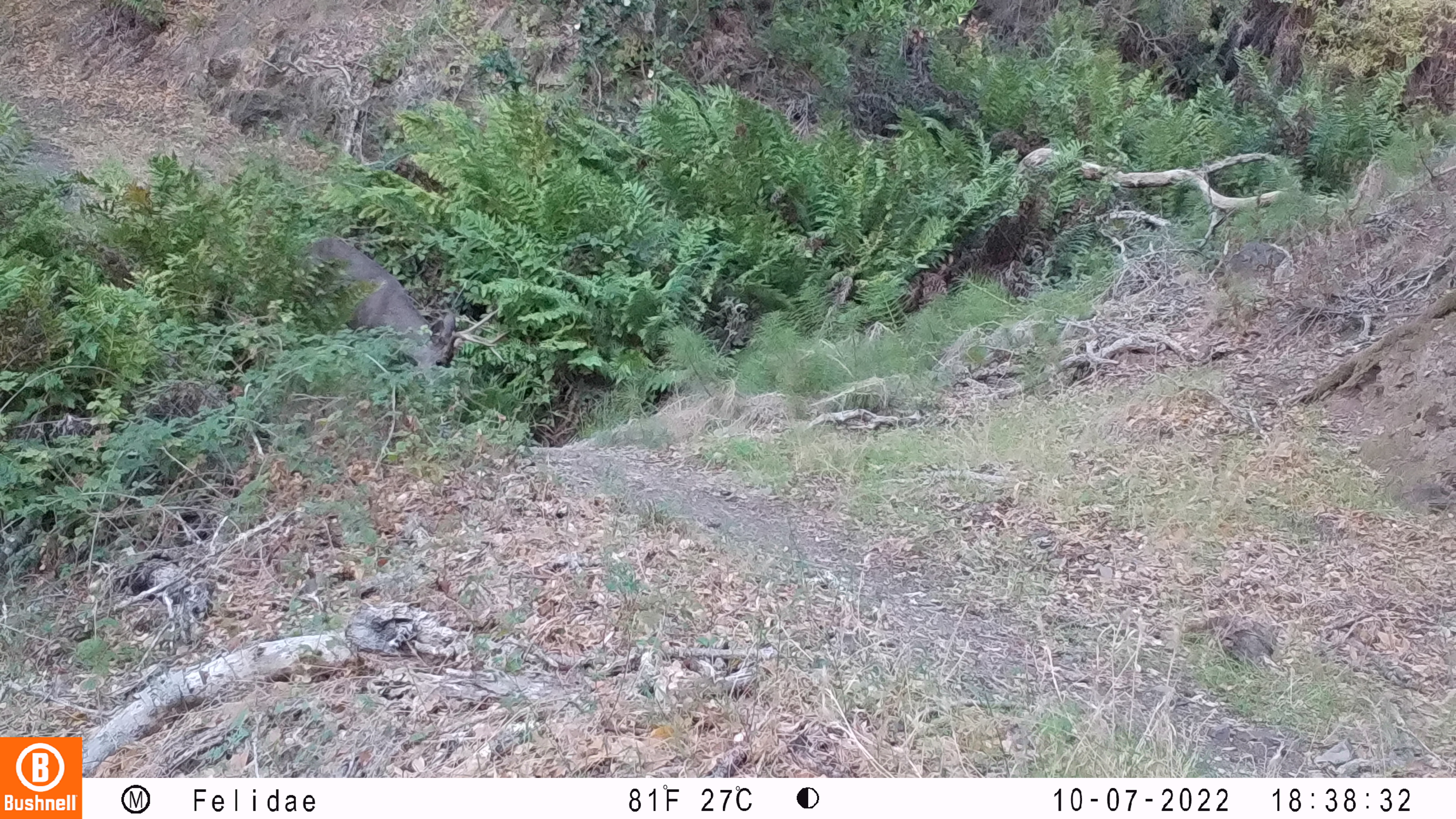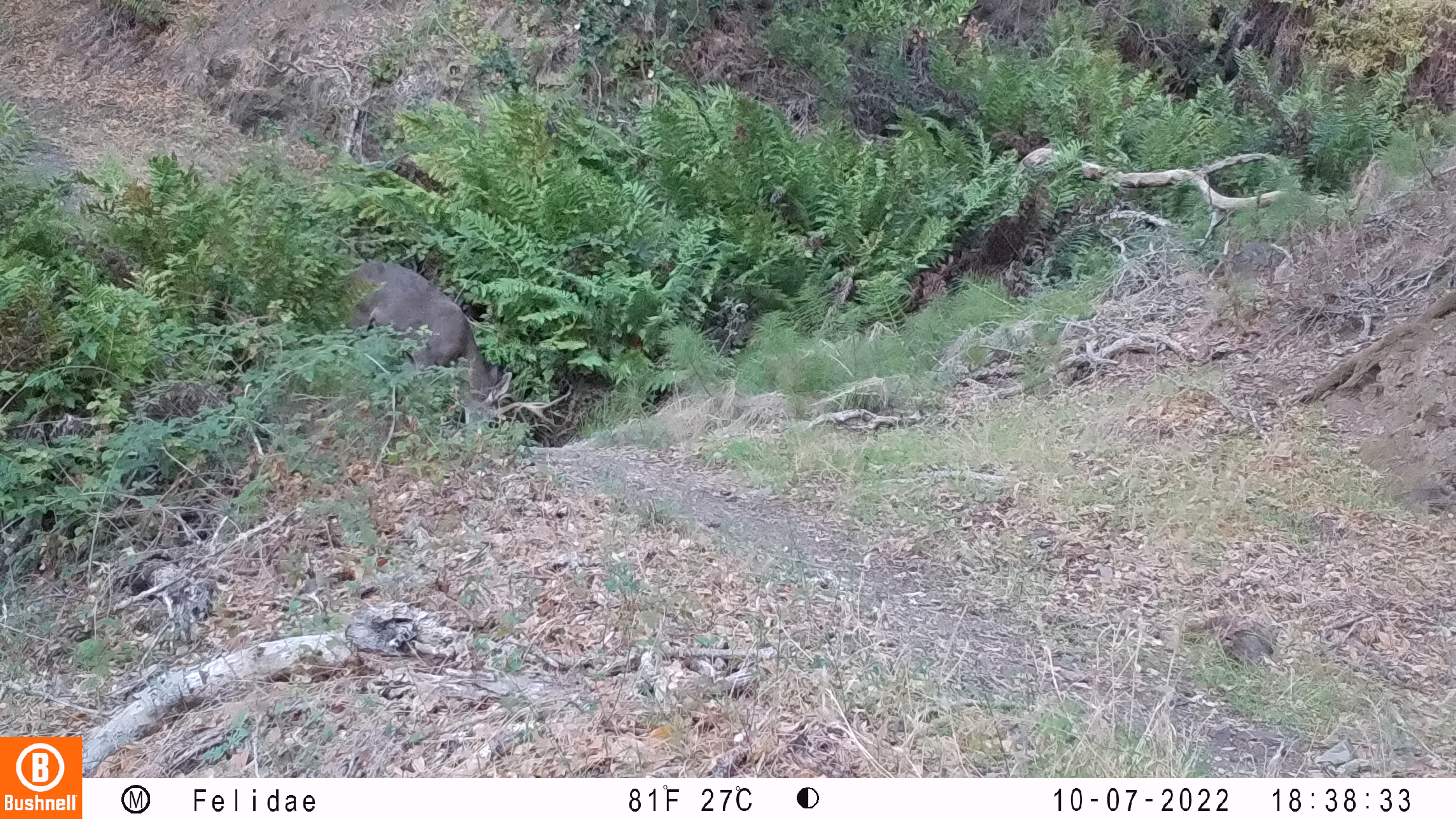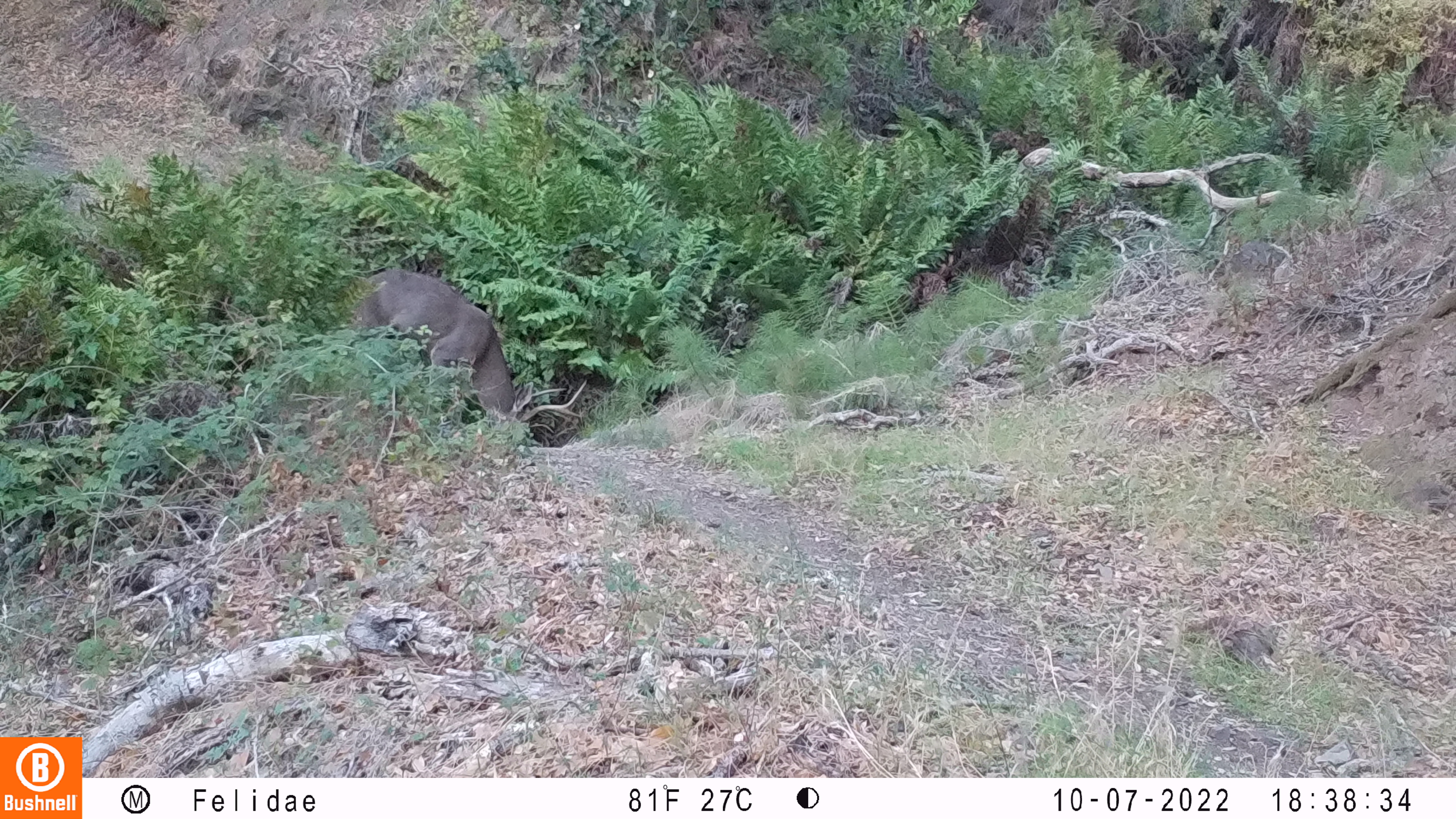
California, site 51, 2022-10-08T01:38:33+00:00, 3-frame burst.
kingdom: Animalia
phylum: Chordata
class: Mammalia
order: Artiodactyla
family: Cervidae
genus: Odocoileus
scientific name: Odocoileus hemionus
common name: mule deer